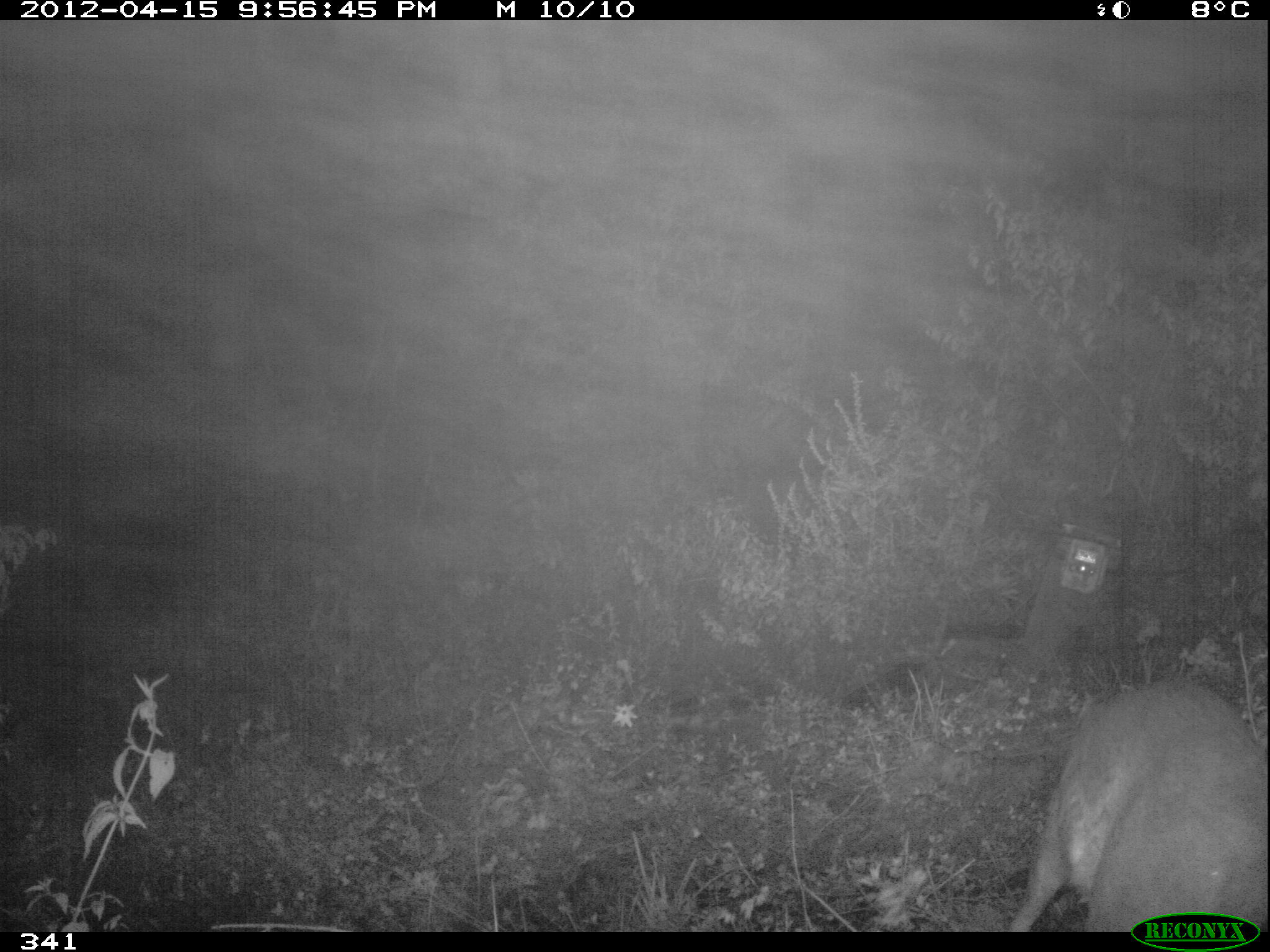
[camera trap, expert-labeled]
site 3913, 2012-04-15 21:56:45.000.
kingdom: Animalia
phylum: Chordata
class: Mammalia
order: Artiodactyla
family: Cervidae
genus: Mazama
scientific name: Mazama chunyi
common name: dwarf brocket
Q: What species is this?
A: Mazama chunyi (dwarf brocket).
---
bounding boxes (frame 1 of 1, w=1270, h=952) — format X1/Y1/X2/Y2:
mazama chunyi: 1002/679/1267/932